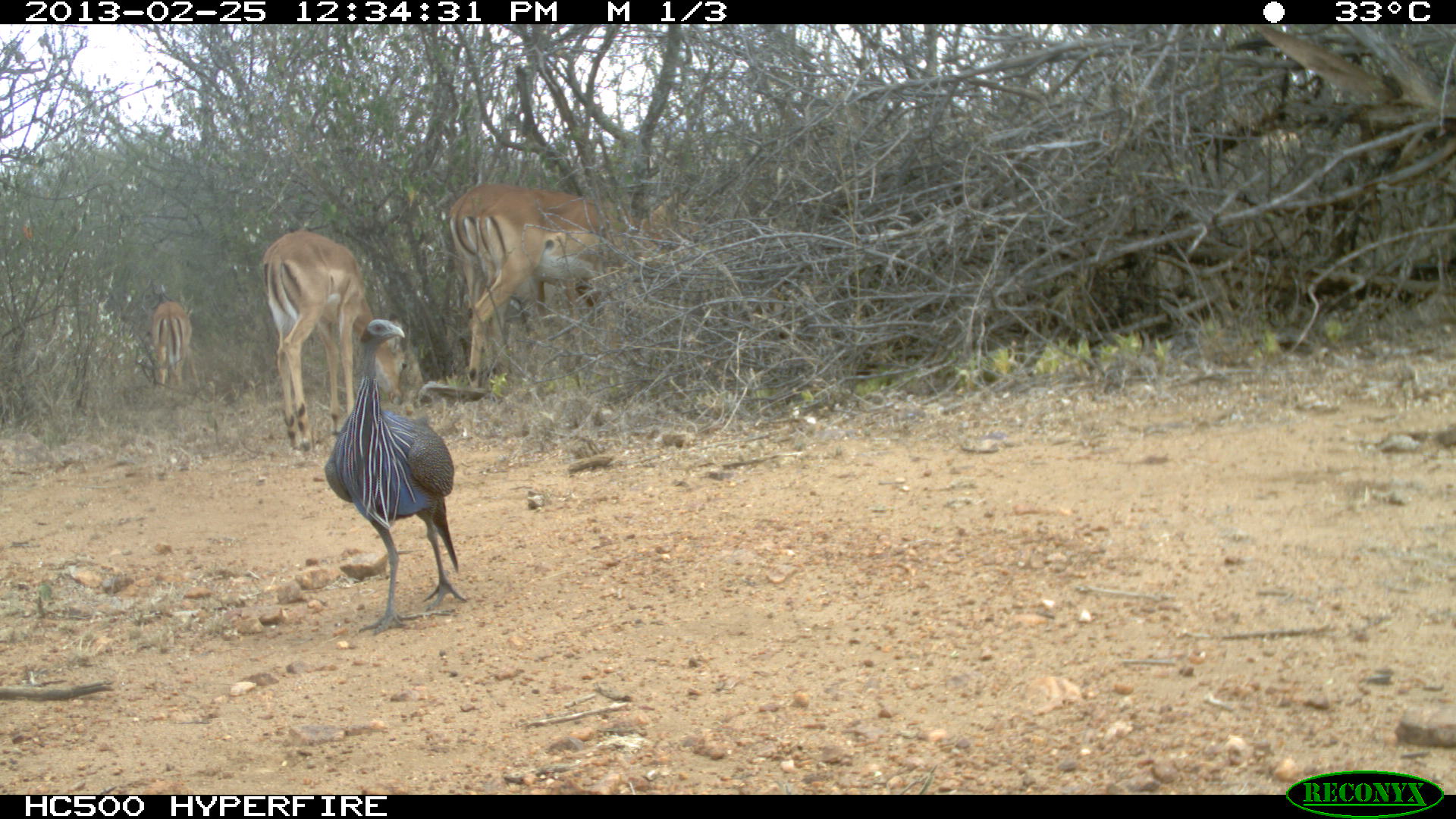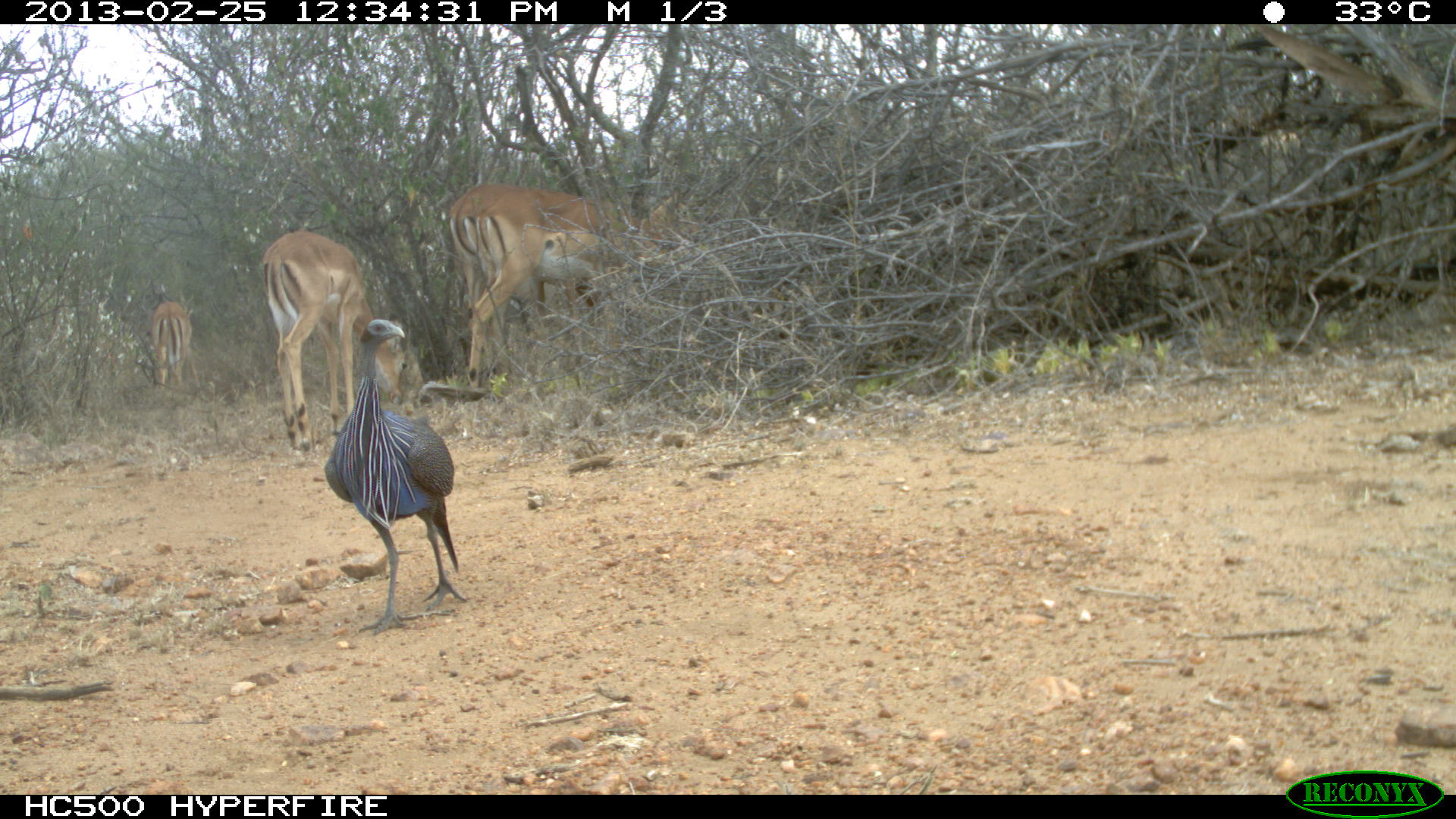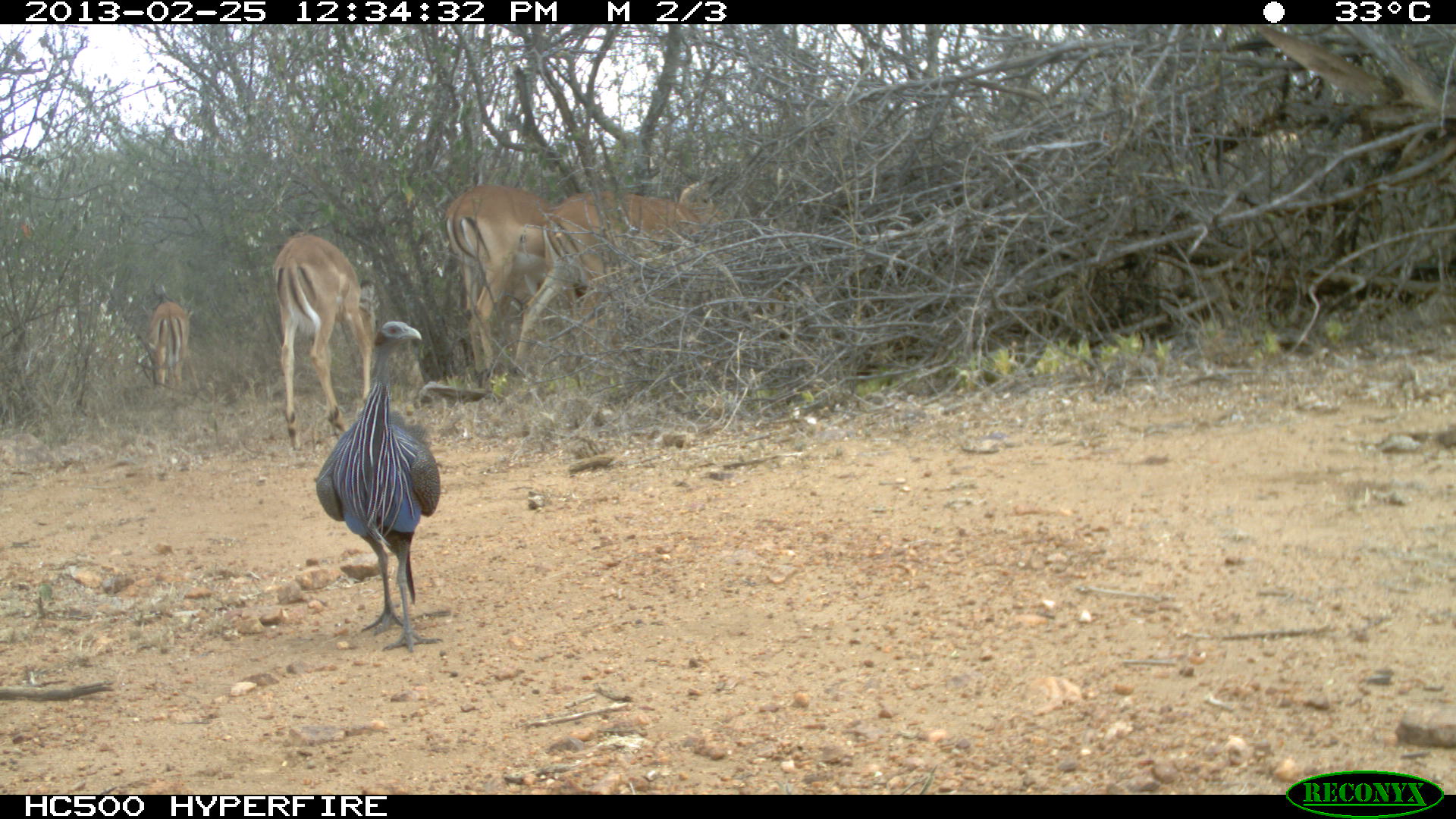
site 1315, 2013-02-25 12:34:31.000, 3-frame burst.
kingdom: Animalia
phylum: Chordata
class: Mammalia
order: Artiodactyla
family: Bovidae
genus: Aepyceros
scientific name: Aepyceros melampus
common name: impala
Aepyceros melampus (impala), count 4.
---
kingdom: Animalia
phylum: Chordata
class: Aves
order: Galliformes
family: Numididae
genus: Acryllium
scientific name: Acryllium vulturinum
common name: vulturine guineafowl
Acryllium vulturinum (vulturine guineafowl), count 1.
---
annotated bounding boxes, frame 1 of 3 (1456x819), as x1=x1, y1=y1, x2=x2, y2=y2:
aepyceros melampus: x1=323, y1=319, x2=469, y2=635; x1=470, y1=187, x2=665, y2=386; x1=260, y1=229, x2=408, y2=452; x1=447, y1=186, x2=599, y2=396; x1=141, y1=300, x2=192, y2=390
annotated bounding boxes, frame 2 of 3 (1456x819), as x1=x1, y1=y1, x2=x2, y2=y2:
acryllium vulturinum: x1=323, y1=318, x2=469, y2=635; x1=470, y1=187, x2=665, y2=386; x1=260, y1=229, x2=422, y2=452; x1=447, y1=186, x2=599, y2=396; x1=141, y1=300, x2=192, y2=390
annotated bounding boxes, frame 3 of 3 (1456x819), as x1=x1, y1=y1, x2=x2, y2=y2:
acryllium vulturinum: x1=511, y1=178, x2=727, y2=387; x1=311, y1=318, x2=440, y2=652; x1=447, y1=190, x2=580, y2=396; x1=260, y1=229, x2=376, y2=452; x1=141, y1=300, x2=192, y2=390